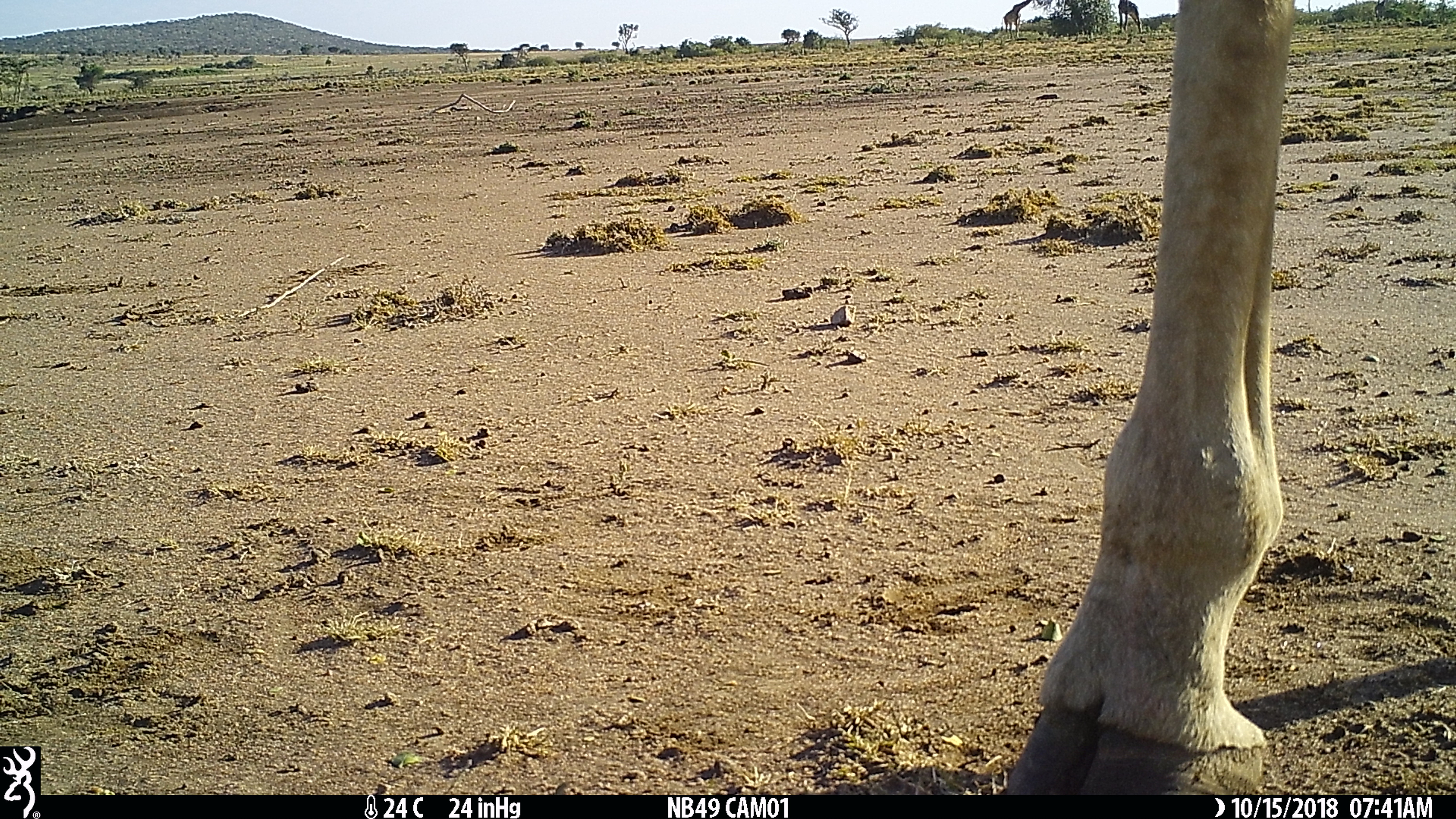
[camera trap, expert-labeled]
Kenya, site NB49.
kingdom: Animalia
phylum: Chordata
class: Mammalia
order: Artiodactyla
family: Giraffidae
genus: Giraffa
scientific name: Giraffa camelopardalis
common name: northern giraffe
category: giraffe